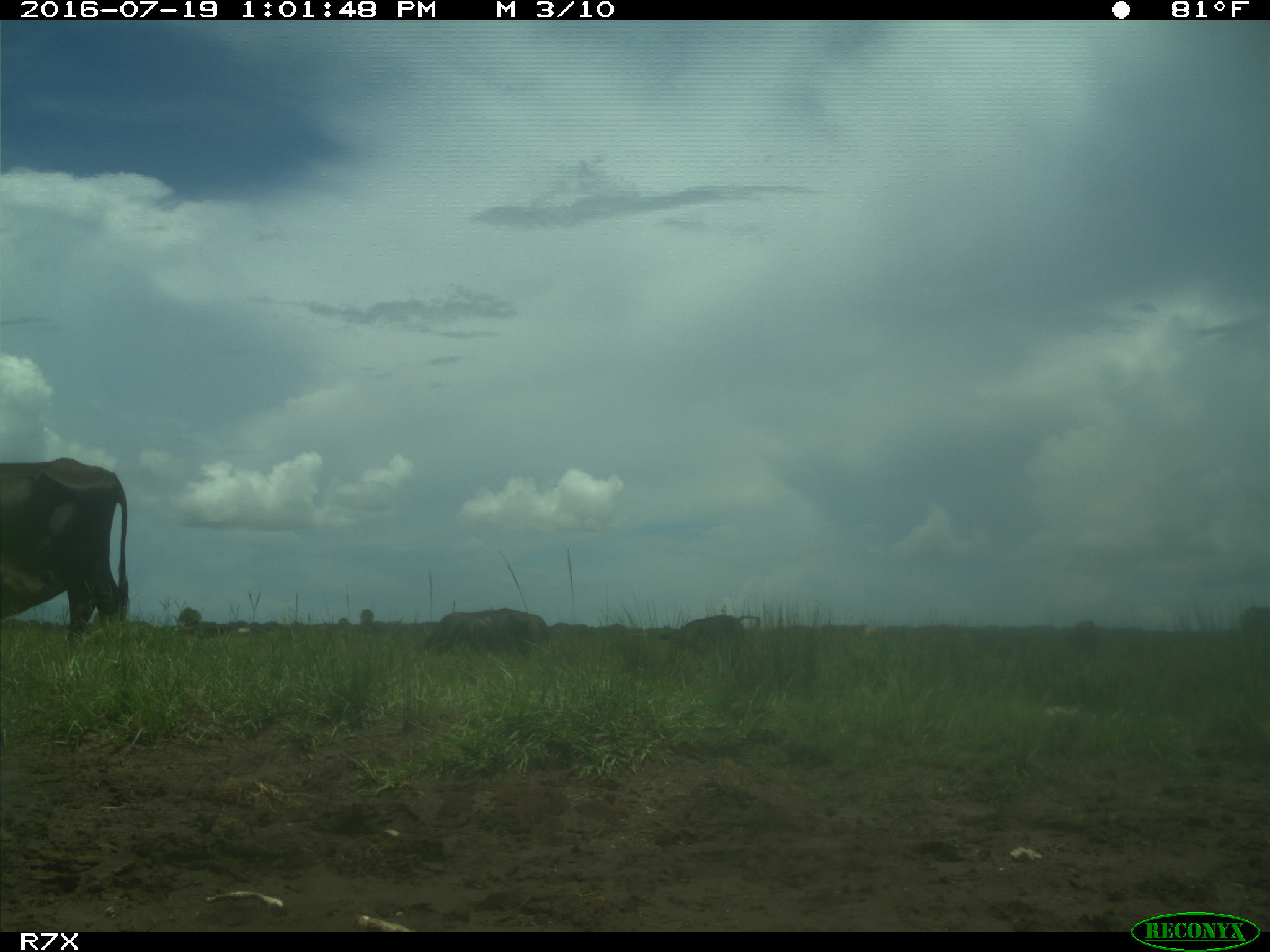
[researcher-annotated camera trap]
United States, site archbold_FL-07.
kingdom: Animalia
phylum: Chordata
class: Mammalia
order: Artiodactyla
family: Bovidae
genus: Bos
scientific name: Bos taurus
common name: domestic cow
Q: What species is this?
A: Bos taurus (domestic cow).